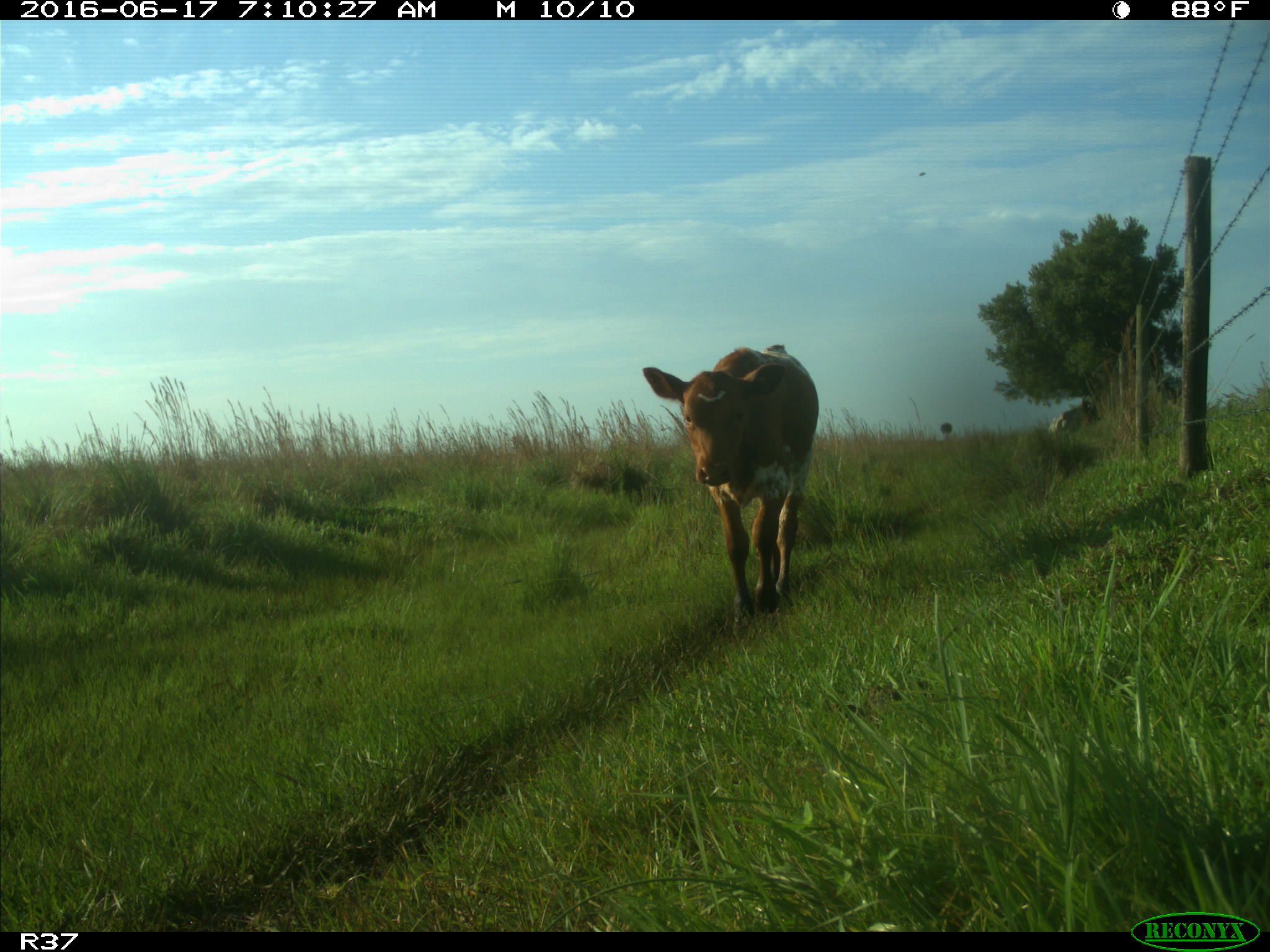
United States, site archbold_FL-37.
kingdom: Animalia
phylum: Chordata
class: Mammalia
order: Artiodactyla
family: Bovidae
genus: Bos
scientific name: Bos taurus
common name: domestic cow